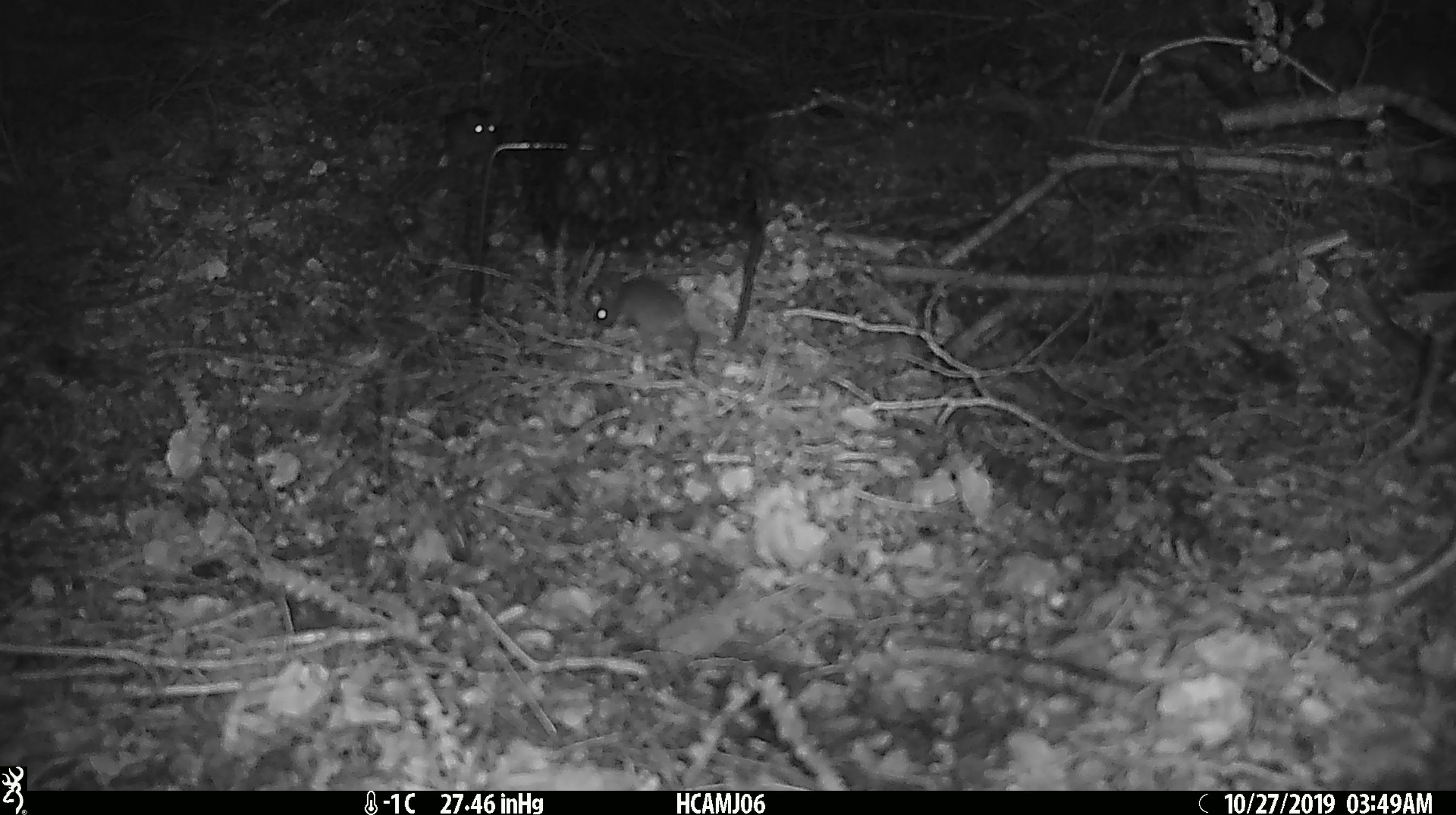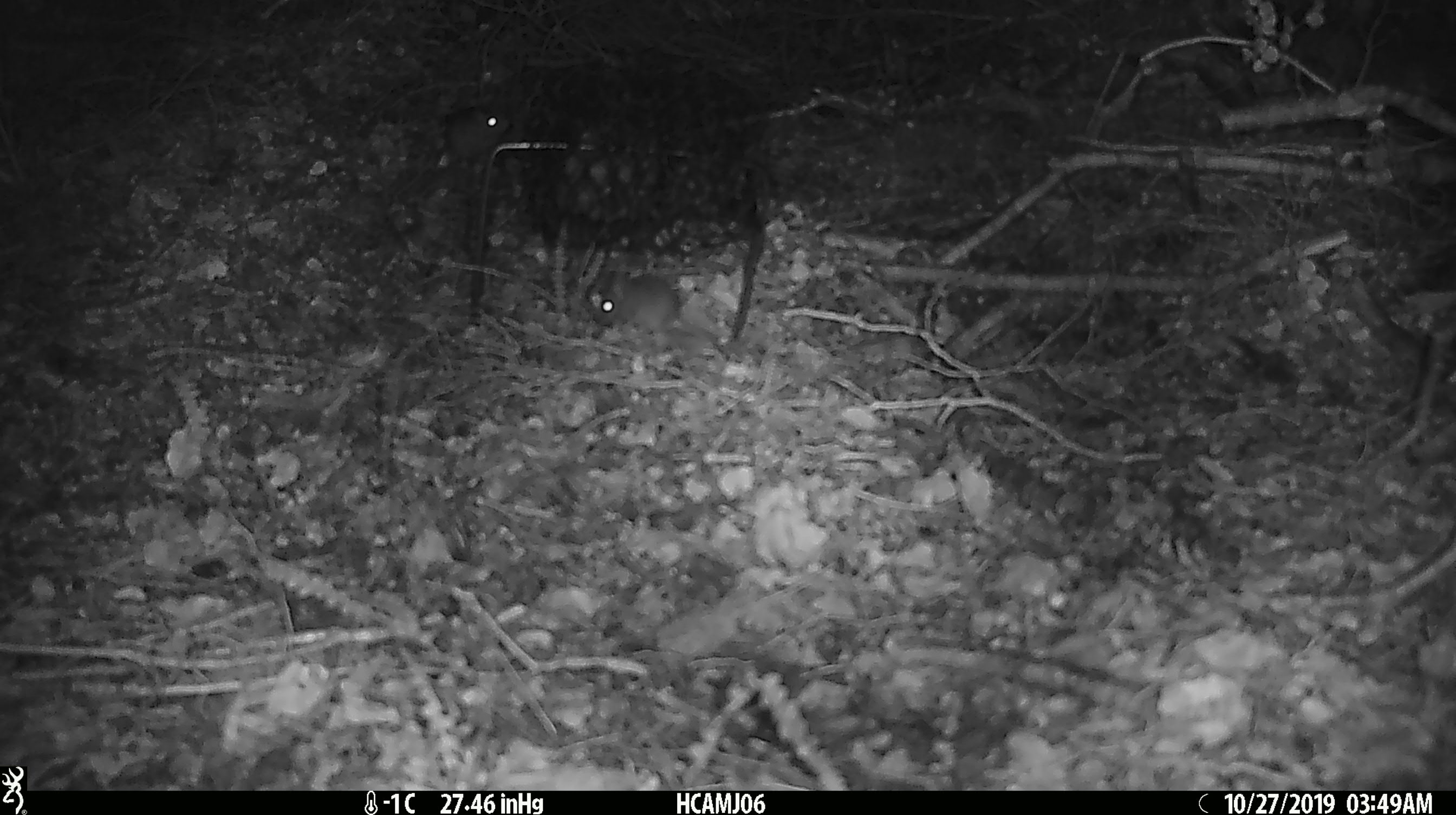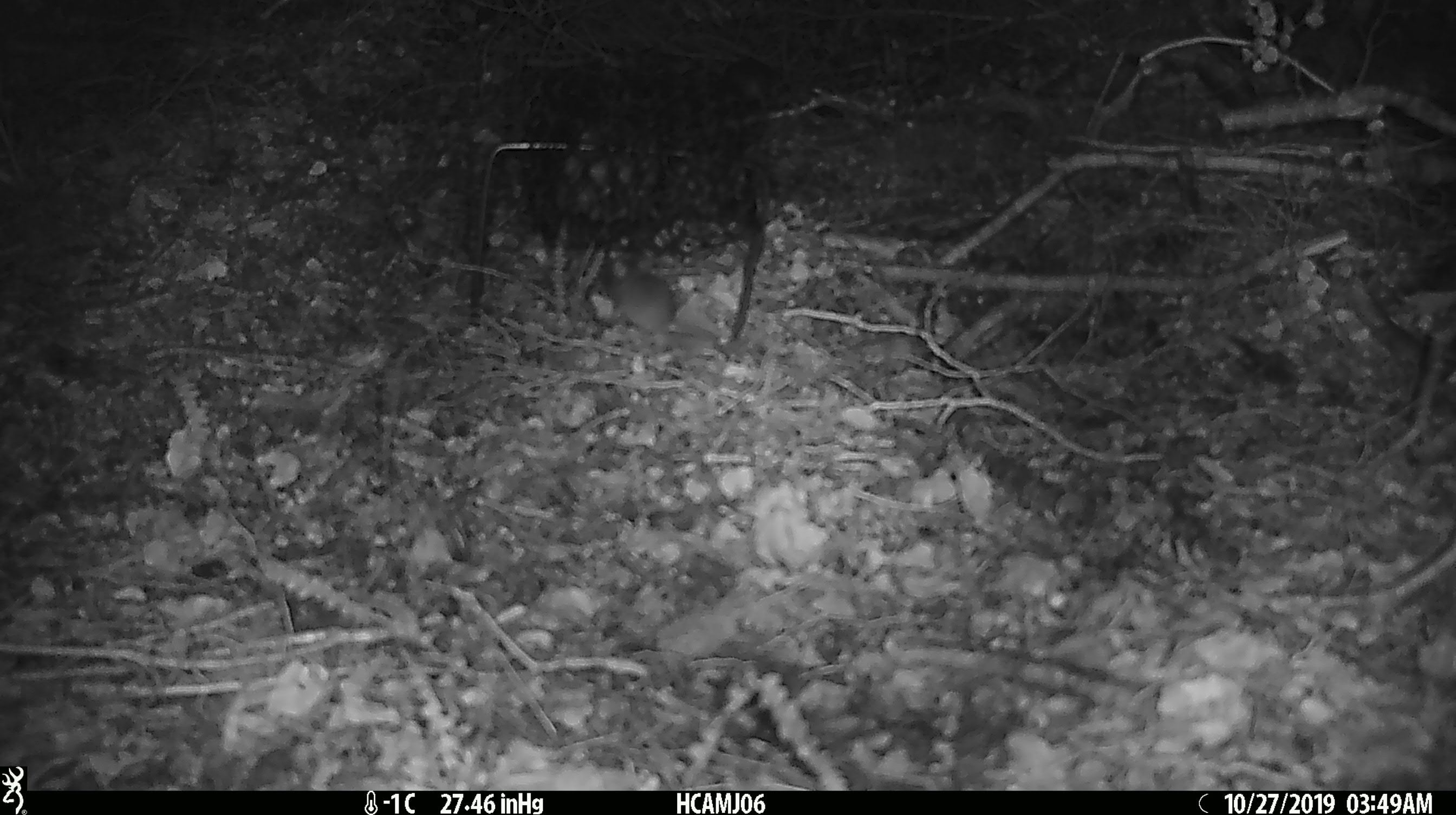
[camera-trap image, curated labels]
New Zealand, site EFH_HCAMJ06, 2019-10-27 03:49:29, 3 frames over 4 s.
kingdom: Animalia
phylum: Chordata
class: Mammalia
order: Rodentia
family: Muridae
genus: Mus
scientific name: Mus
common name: mouse